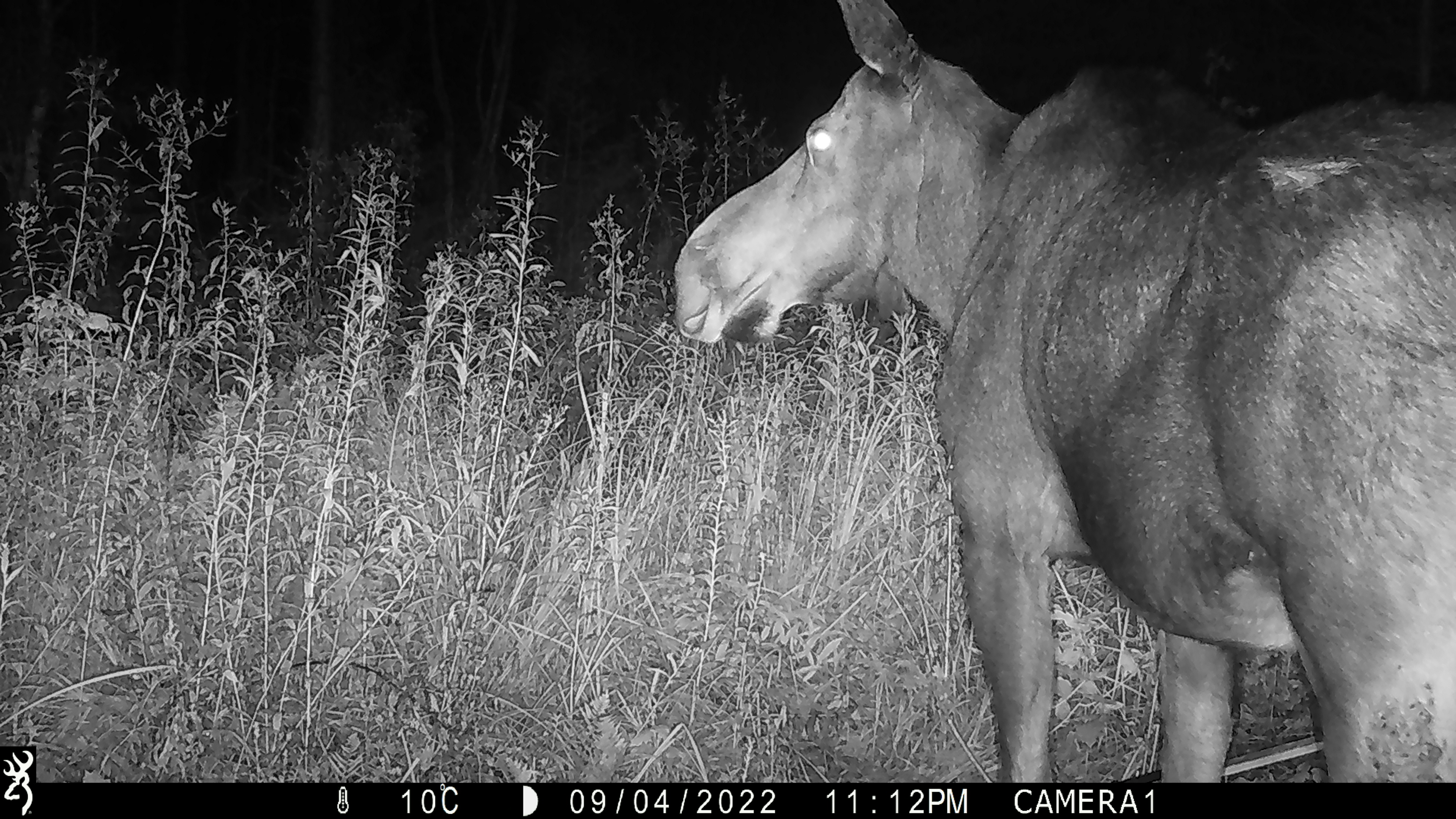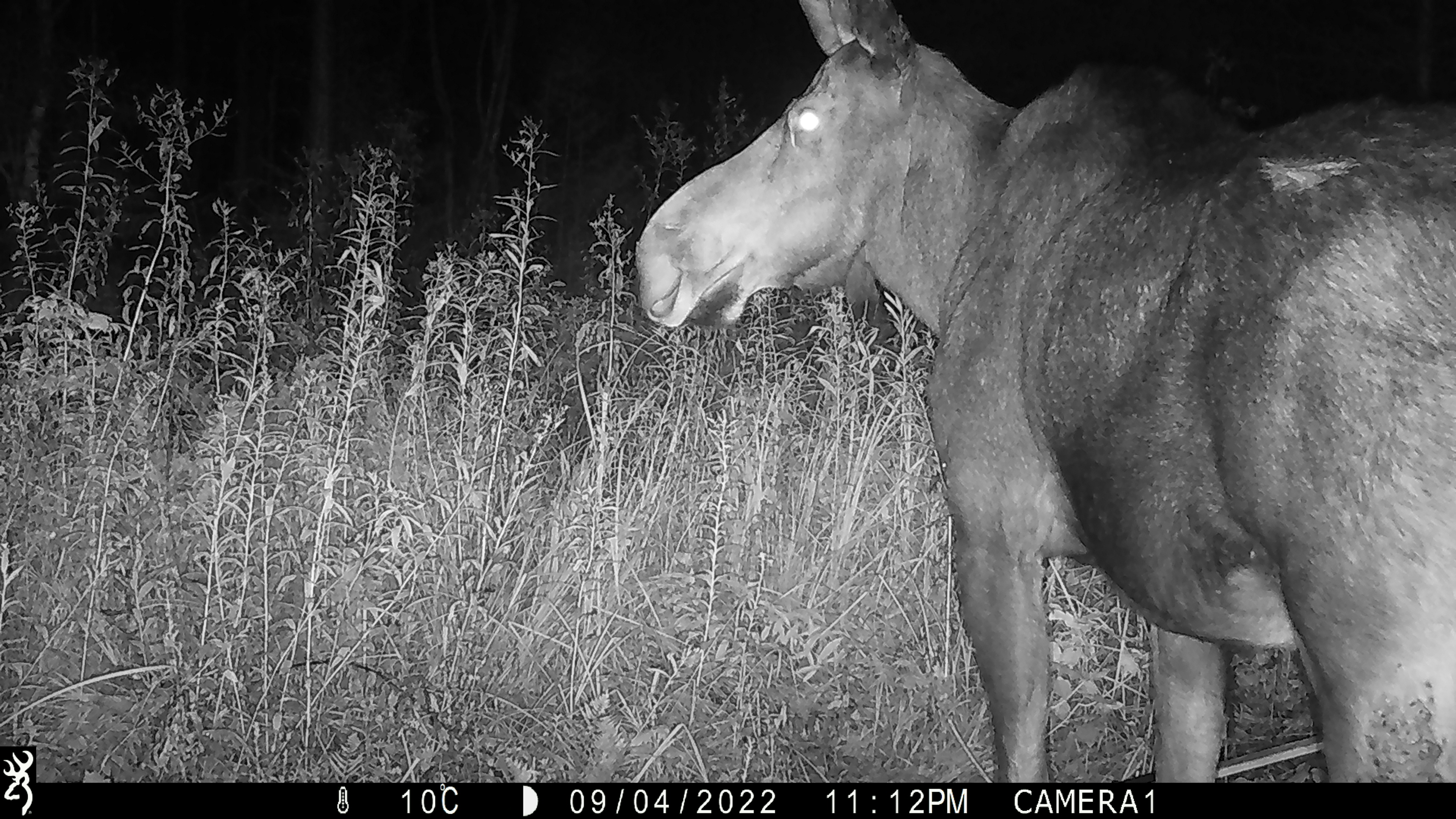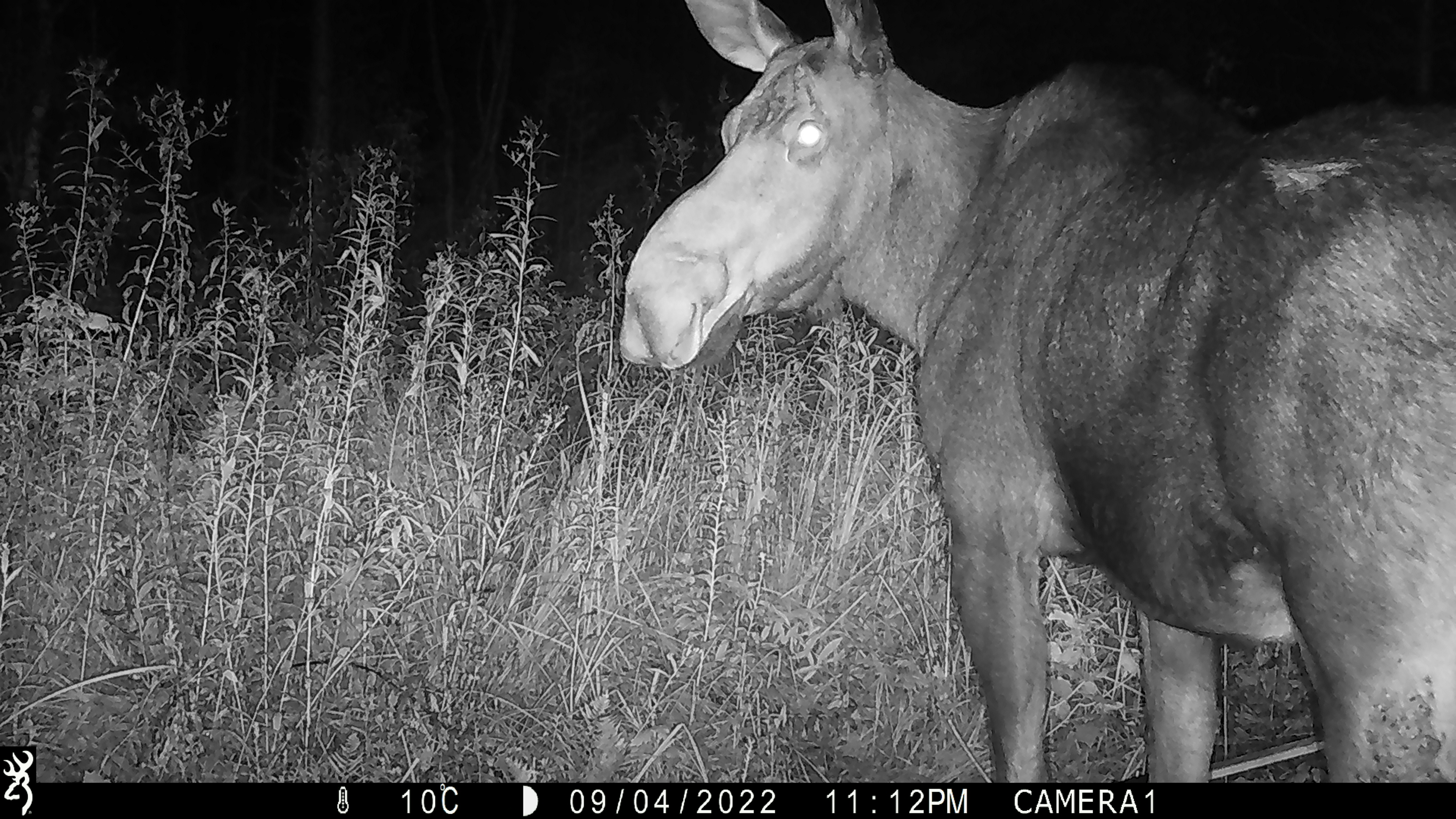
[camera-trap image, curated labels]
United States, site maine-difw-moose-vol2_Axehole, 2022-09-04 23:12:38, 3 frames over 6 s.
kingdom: Animalia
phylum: Chordata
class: Mammalia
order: Artiodactyla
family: Cervidae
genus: Alces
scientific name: Alces alces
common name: moose